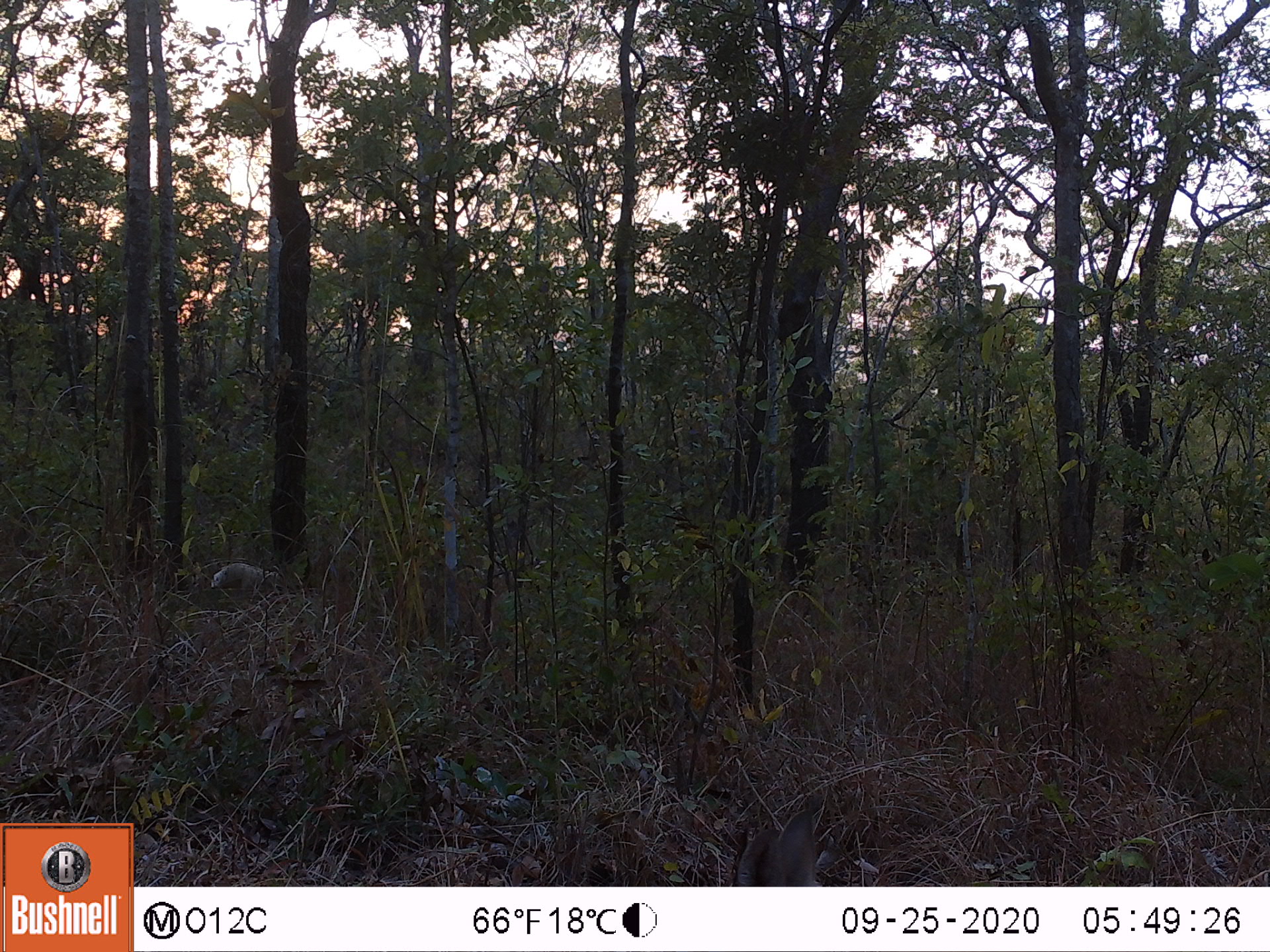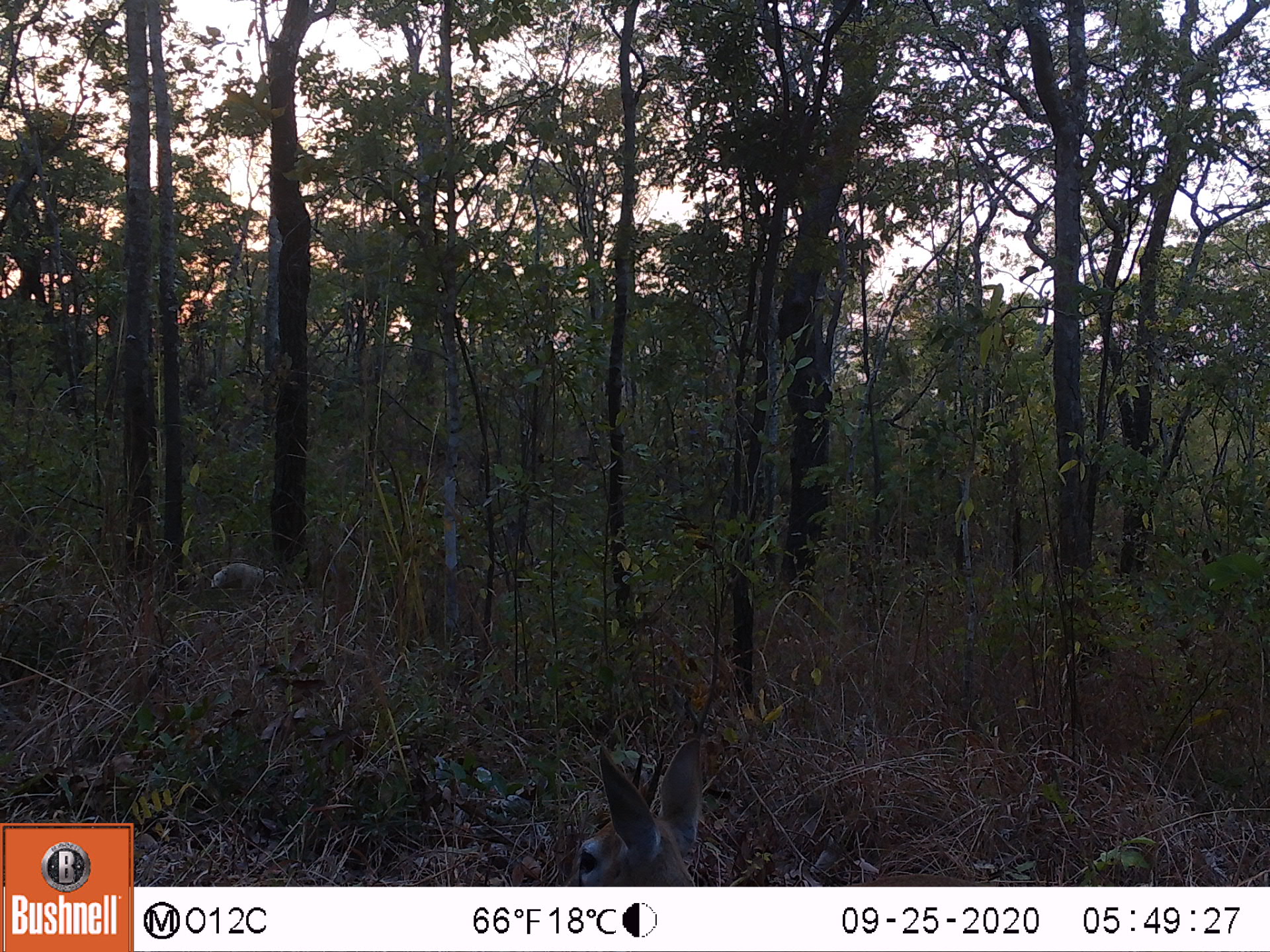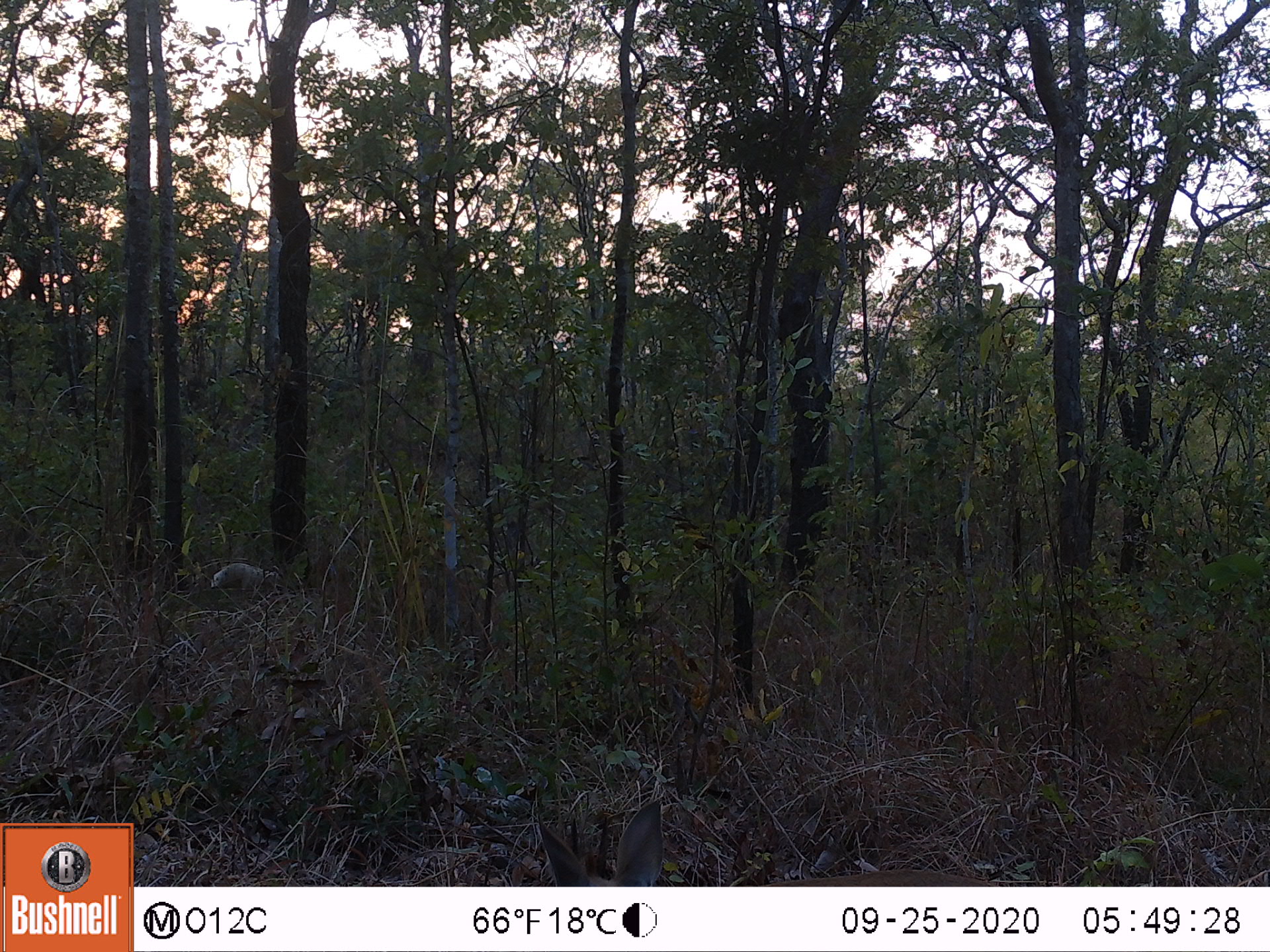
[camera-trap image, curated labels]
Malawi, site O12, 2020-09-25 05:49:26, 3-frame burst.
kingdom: Animalia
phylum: Chordata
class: Mammalia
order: Artiodactyla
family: Bovidae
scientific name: Antilopinae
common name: small antelope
Small antelope (Antilopinae), count 1.